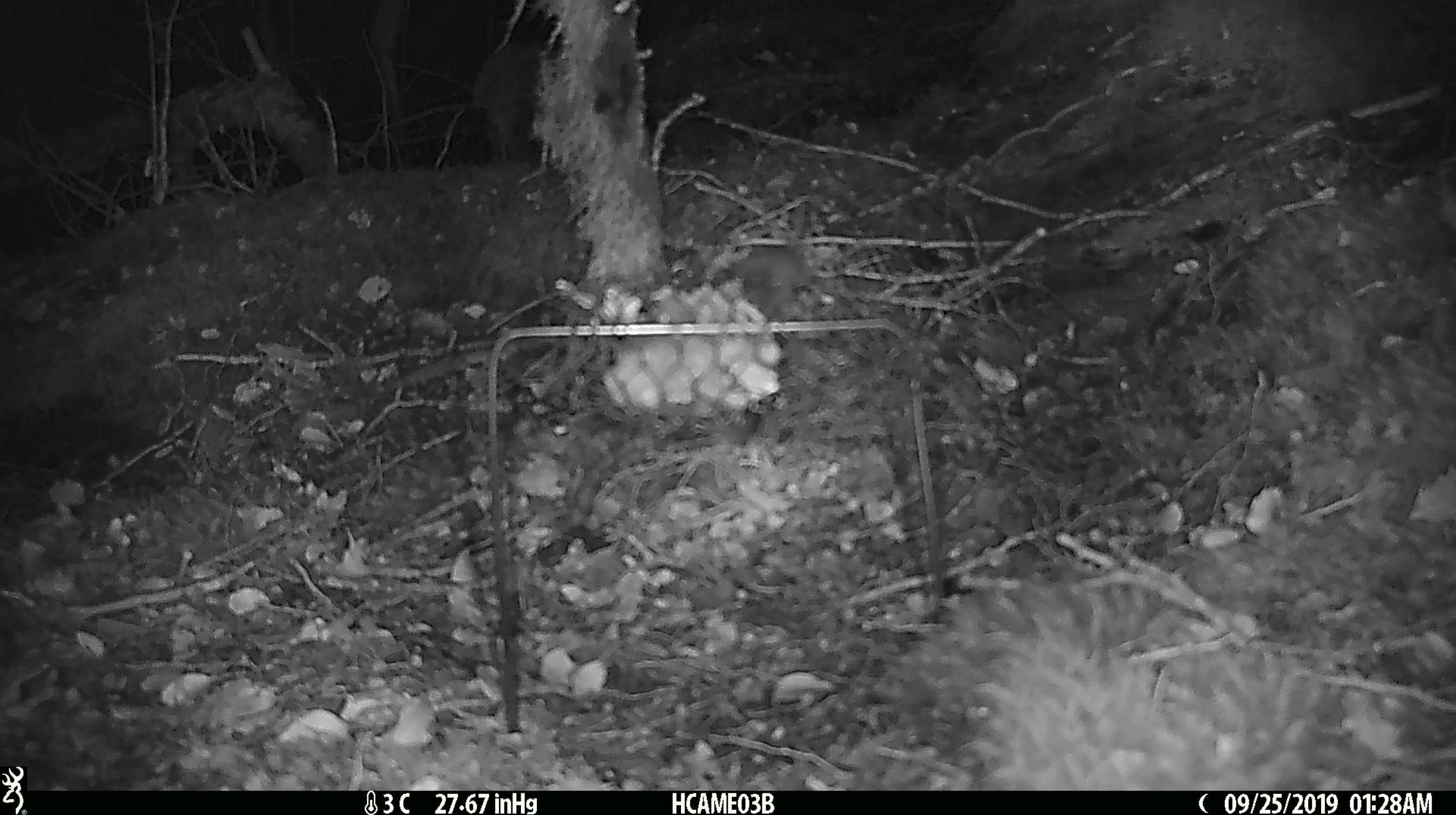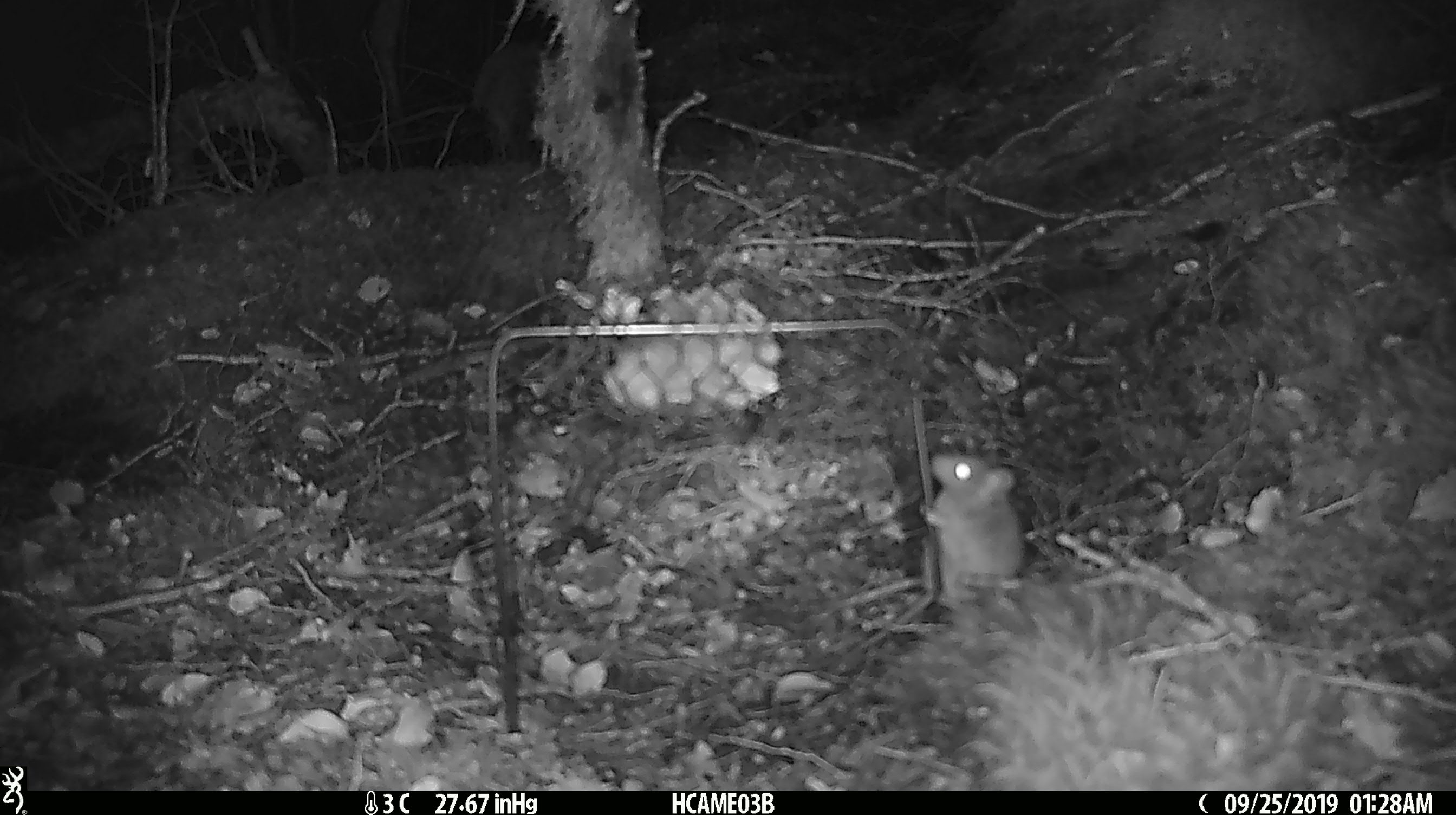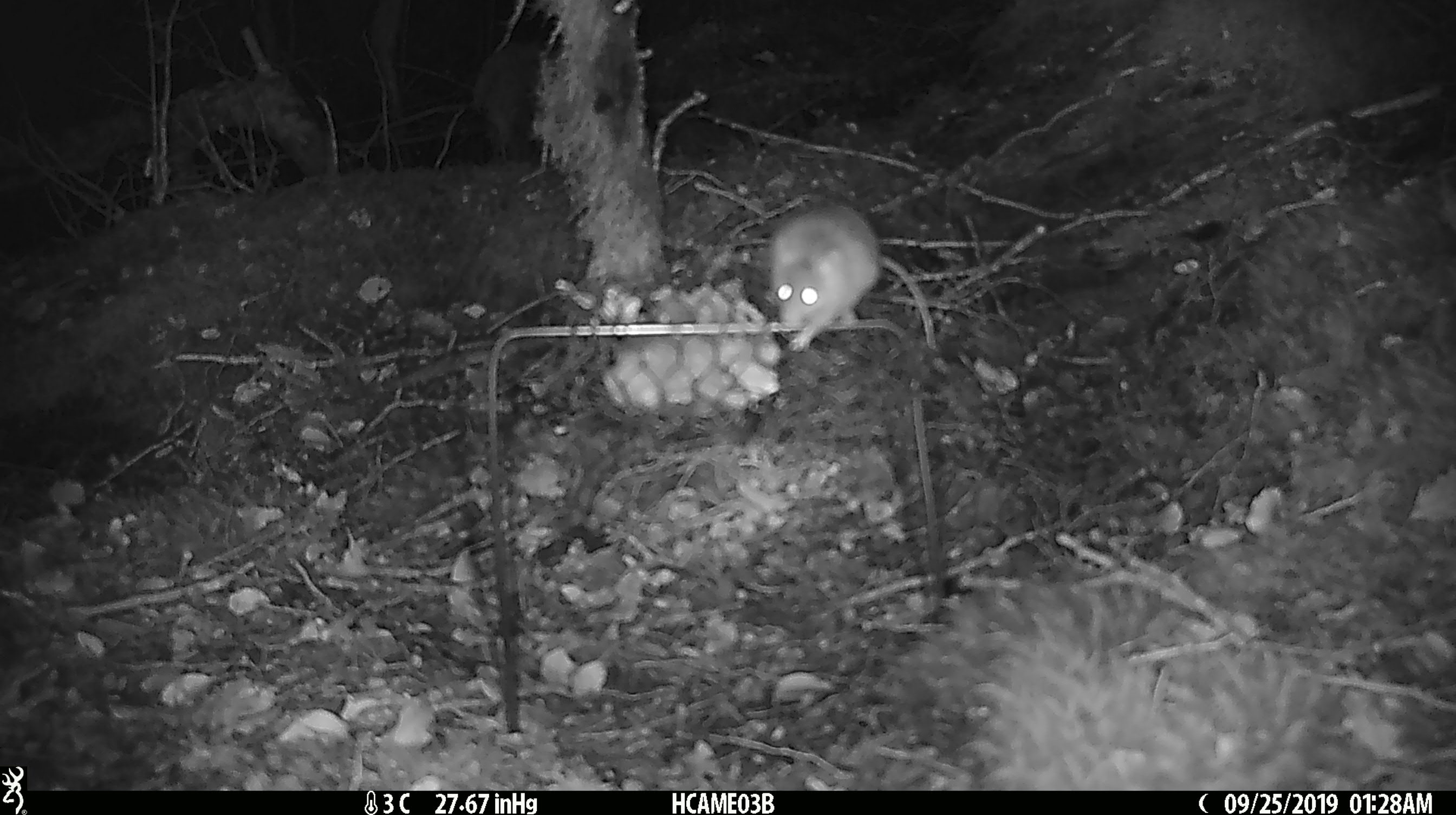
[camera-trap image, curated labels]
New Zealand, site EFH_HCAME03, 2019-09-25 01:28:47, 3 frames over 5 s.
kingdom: Animalia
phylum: Chordata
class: Mammalia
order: Rodentia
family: Muridae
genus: Mus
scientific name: Mus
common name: mouse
Mouse (Mus).